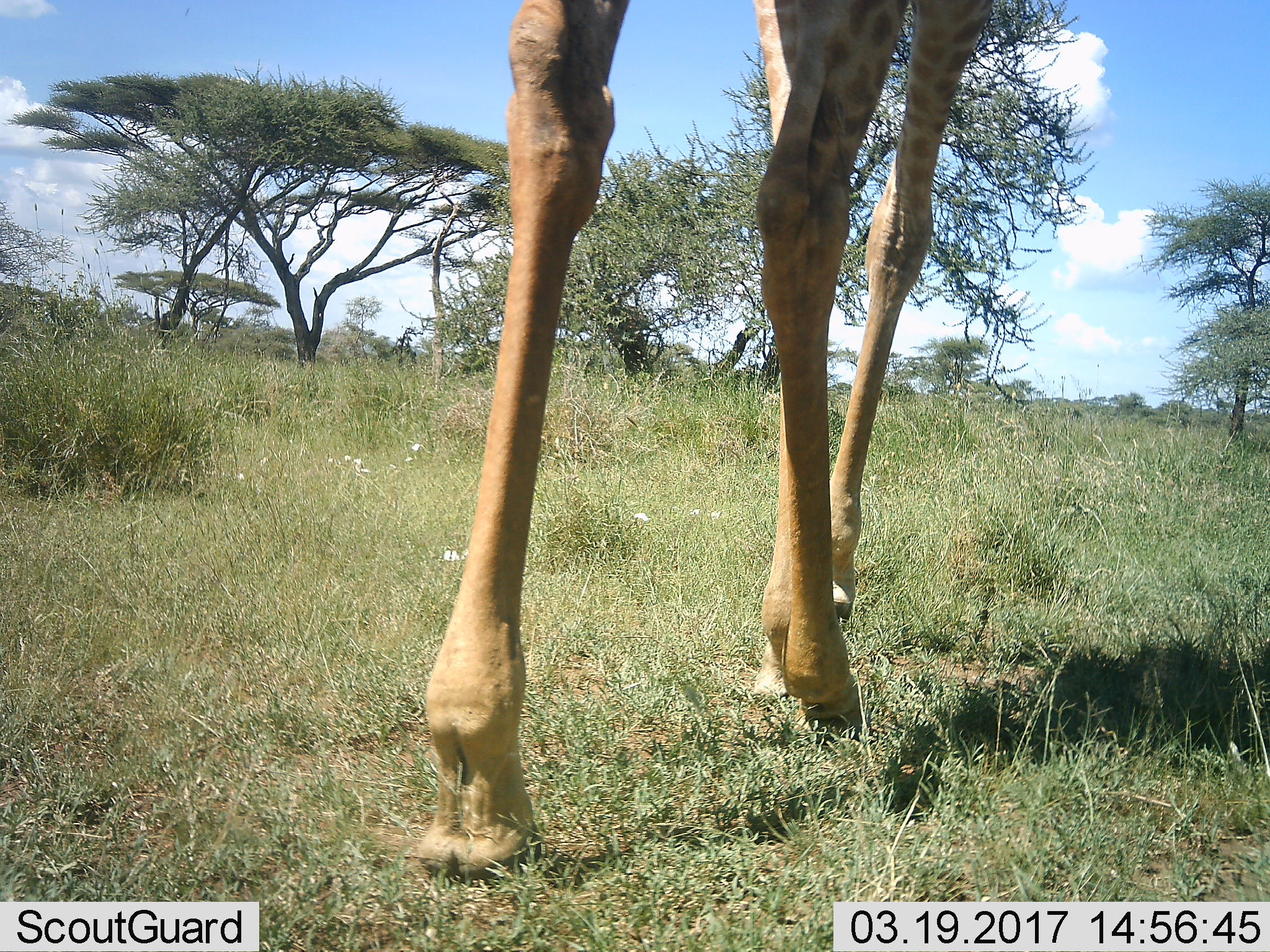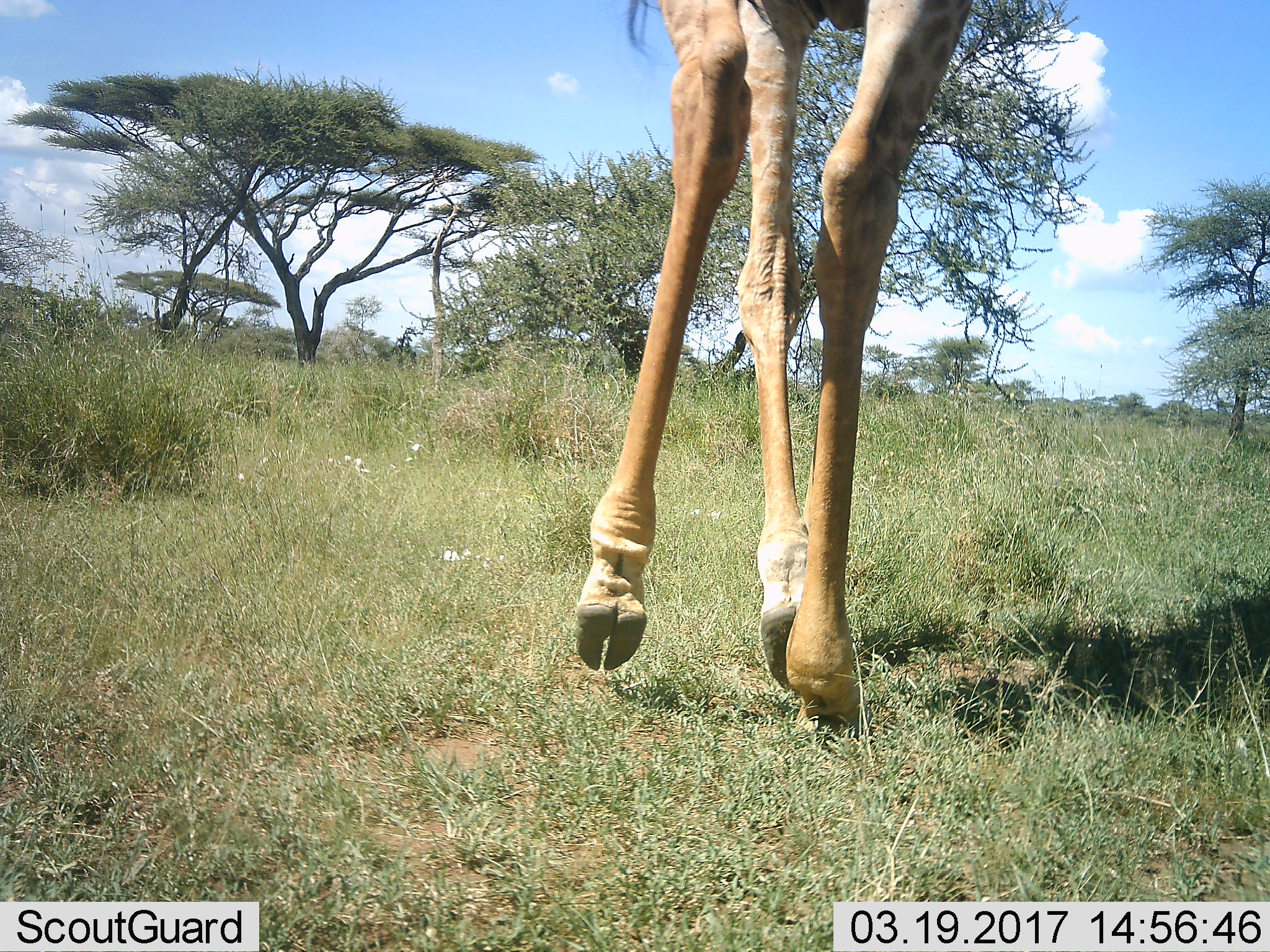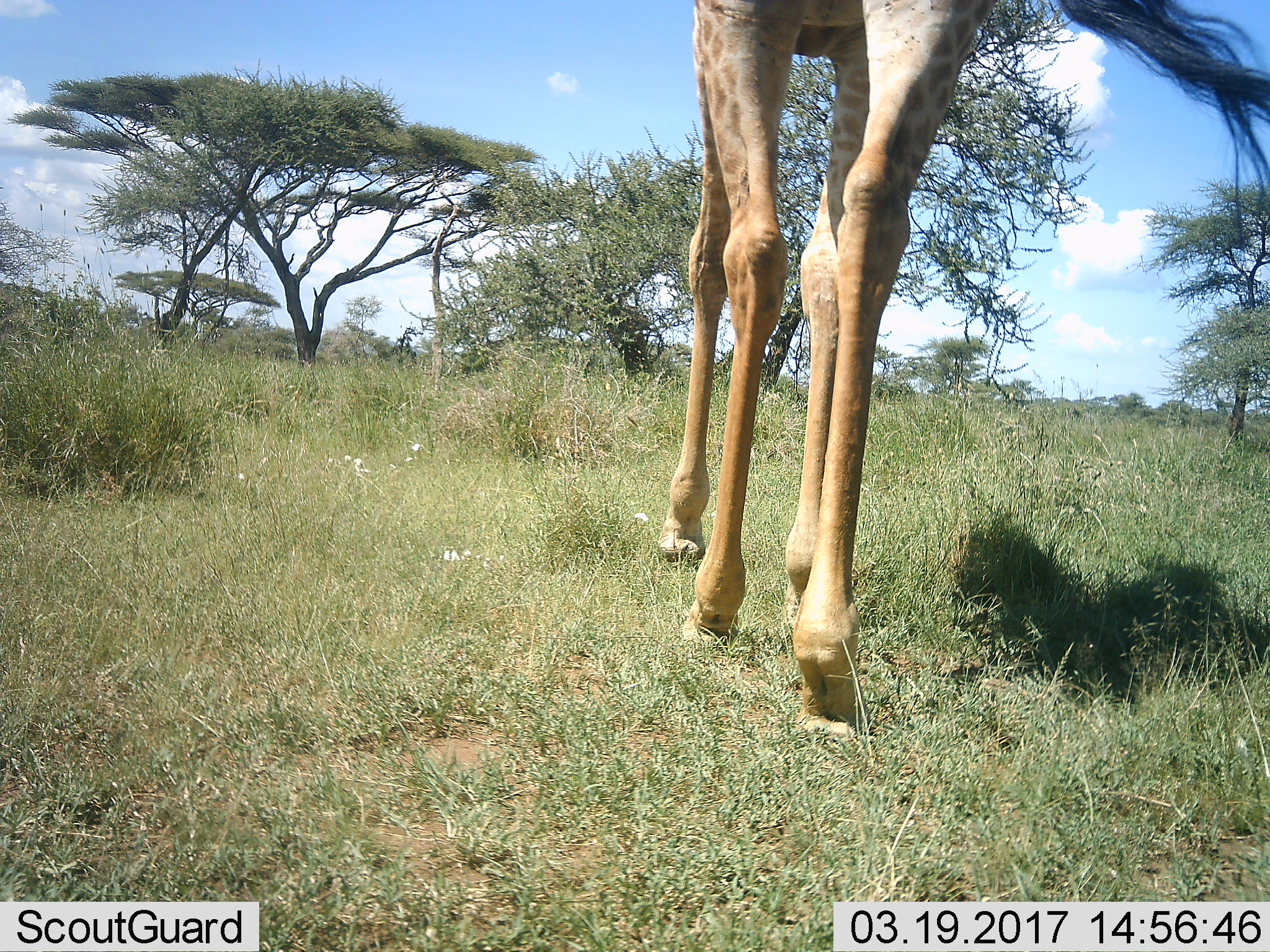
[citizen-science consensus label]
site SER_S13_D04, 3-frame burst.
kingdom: Animalia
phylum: Chordata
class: Mammalia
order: Artiodactyla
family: Giraffidae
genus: Giraffa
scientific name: Giraffa camelopardalis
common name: giraffe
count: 1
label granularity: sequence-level